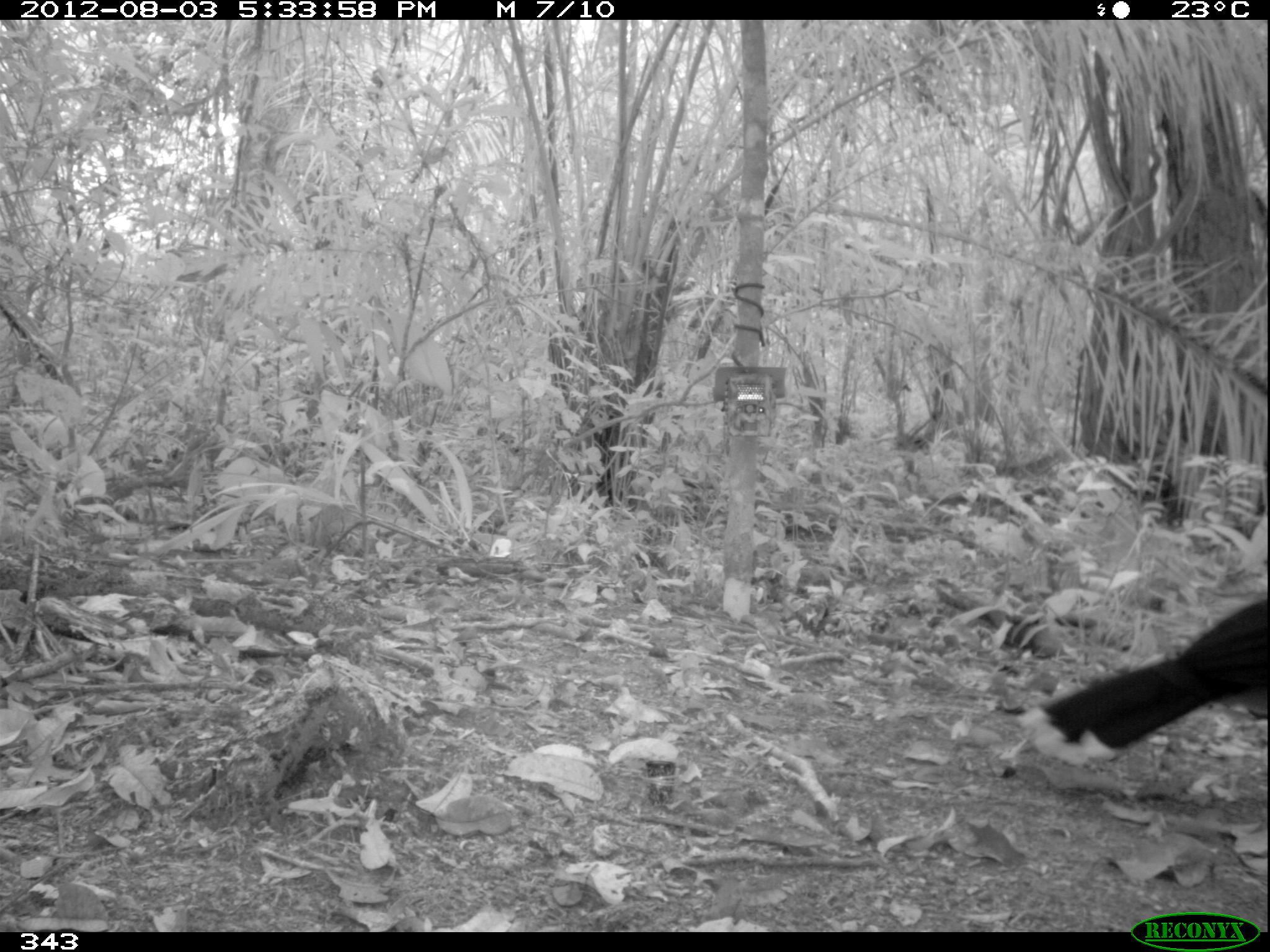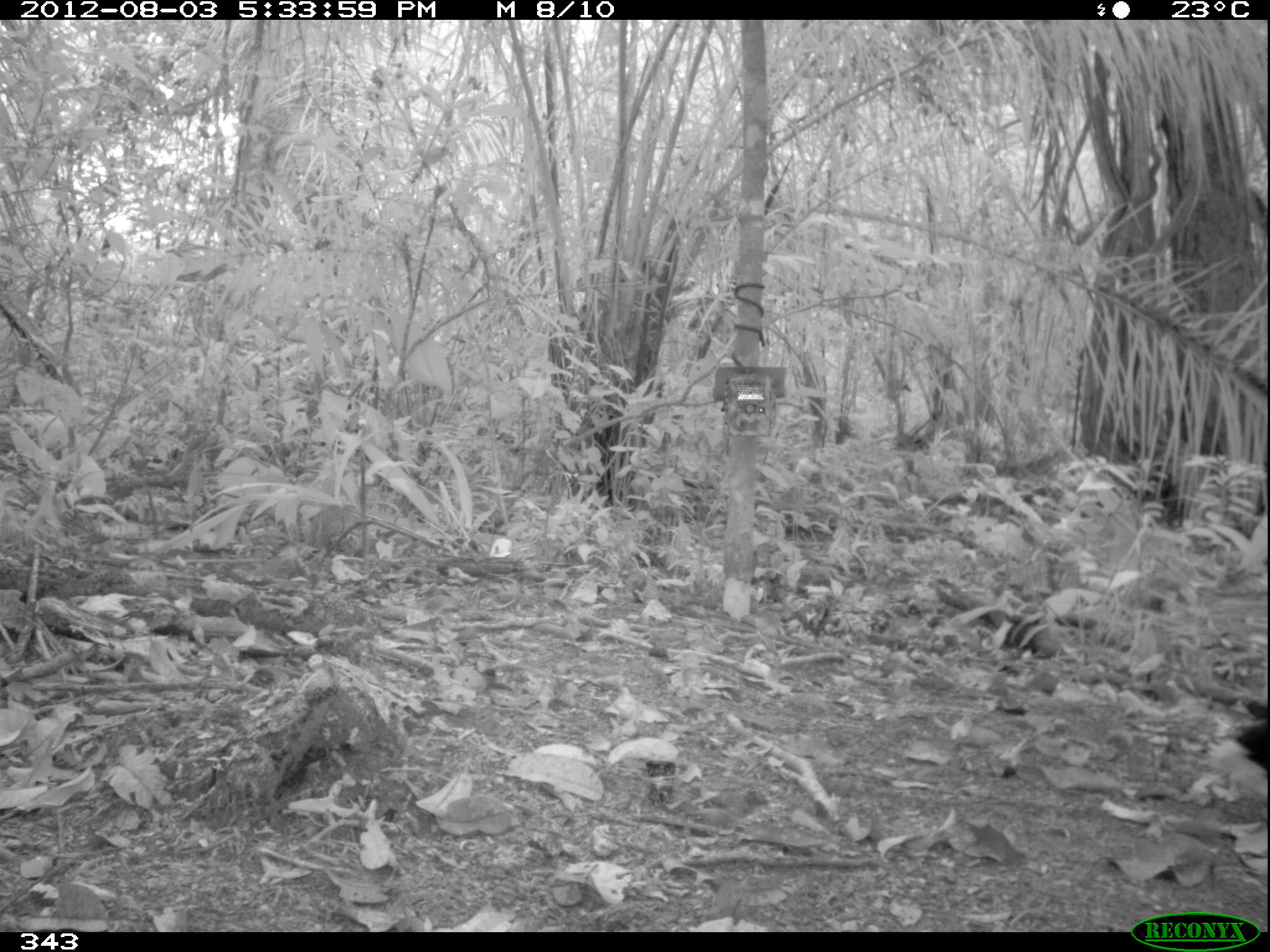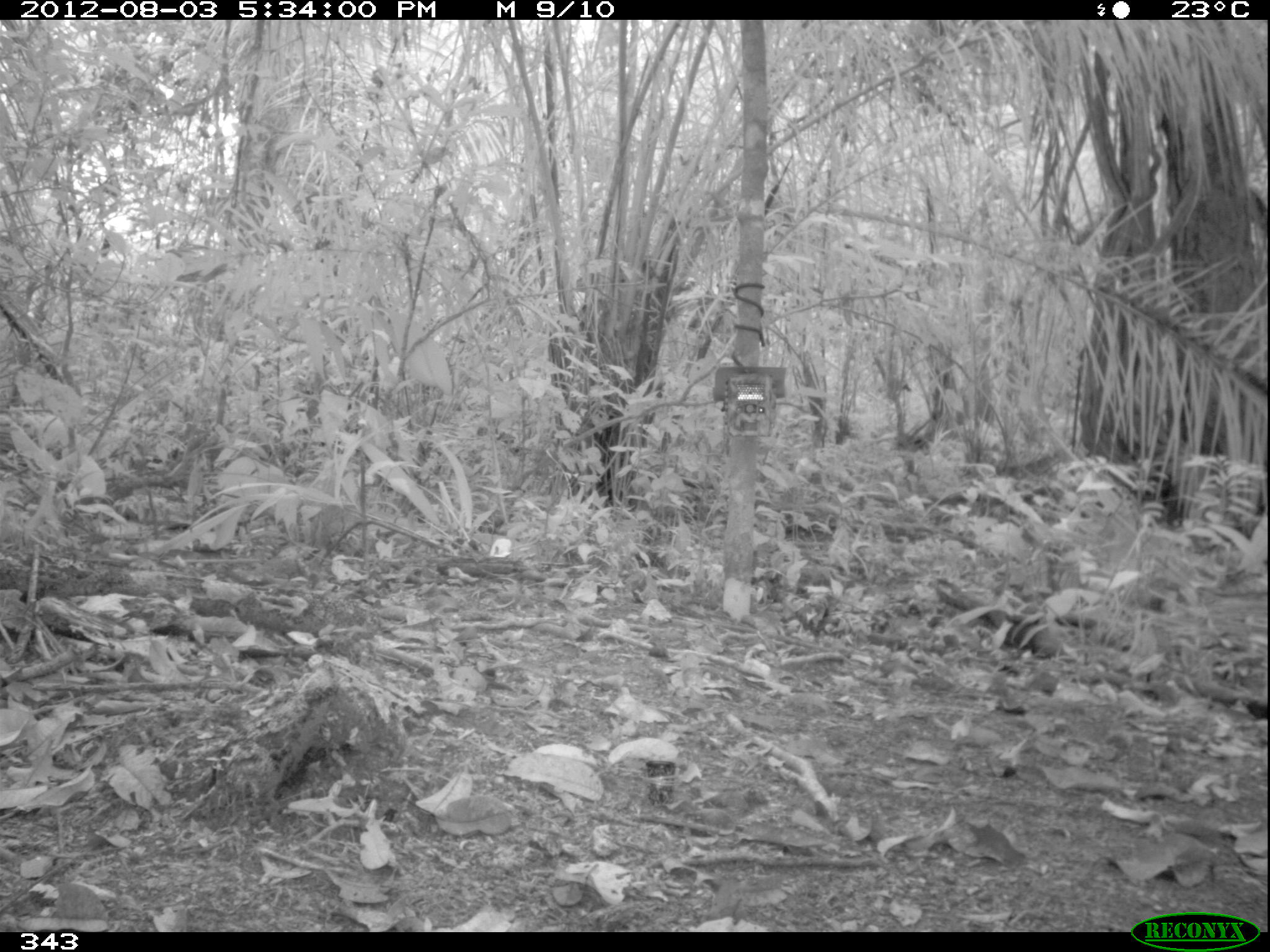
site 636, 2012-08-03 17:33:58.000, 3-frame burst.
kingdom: Animalia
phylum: Chordata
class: Aves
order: Galliformes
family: Cracidae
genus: Mitu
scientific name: Mitu tuberosum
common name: razor-billed curassow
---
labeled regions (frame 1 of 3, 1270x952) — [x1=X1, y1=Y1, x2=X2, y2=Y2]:
mitu tuberosum: [x1=1015, y1=598, x2=1270, y2=766]